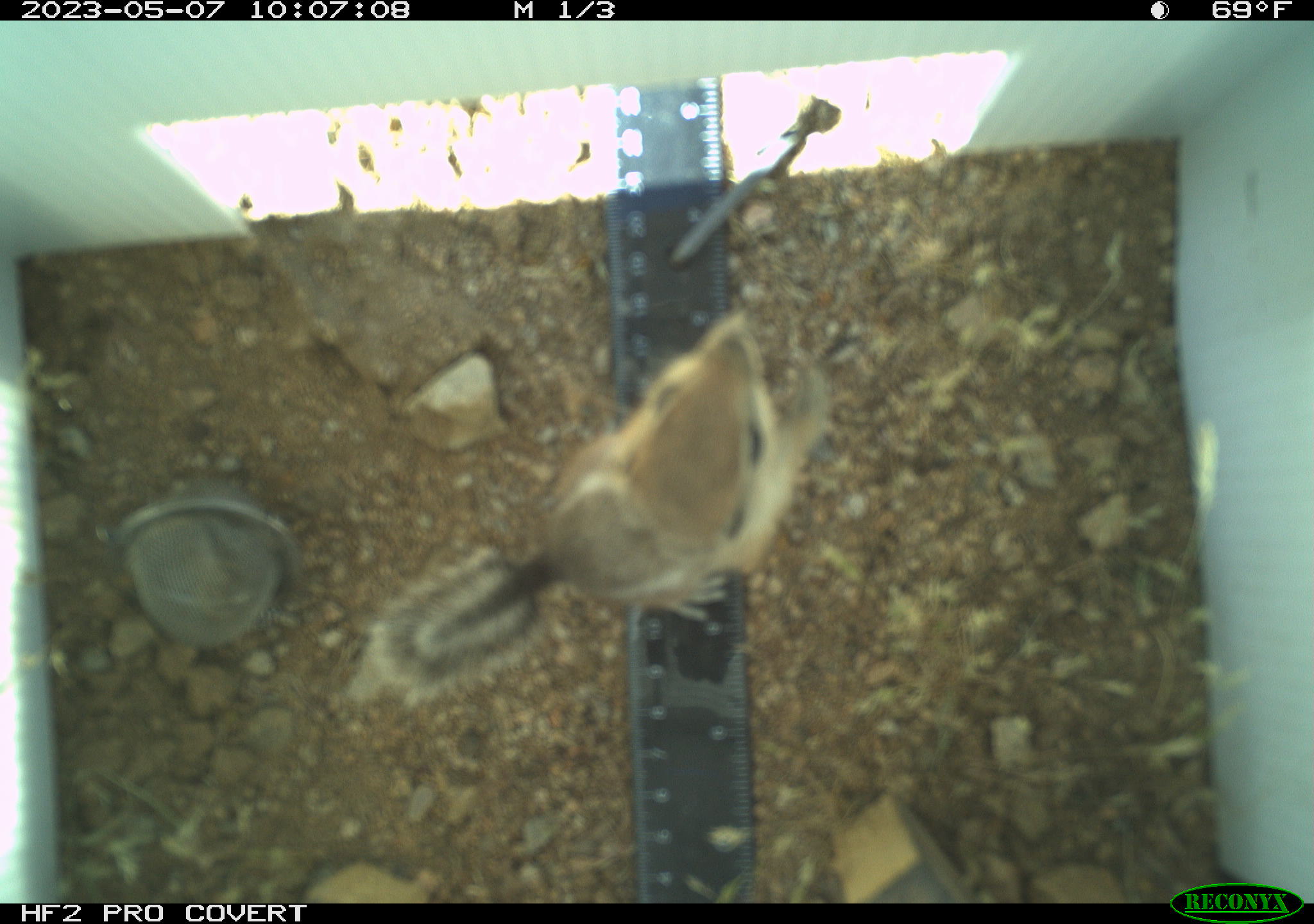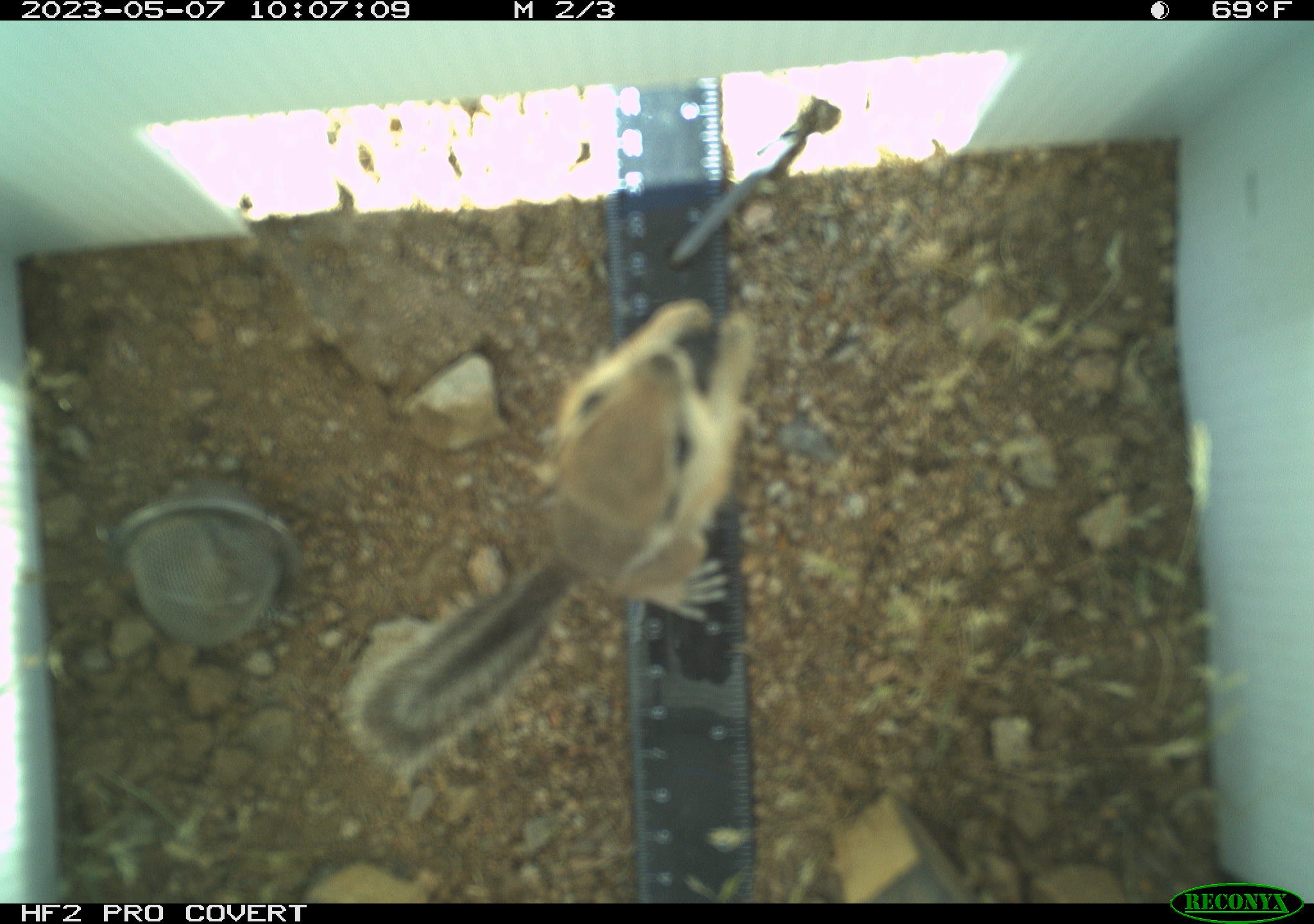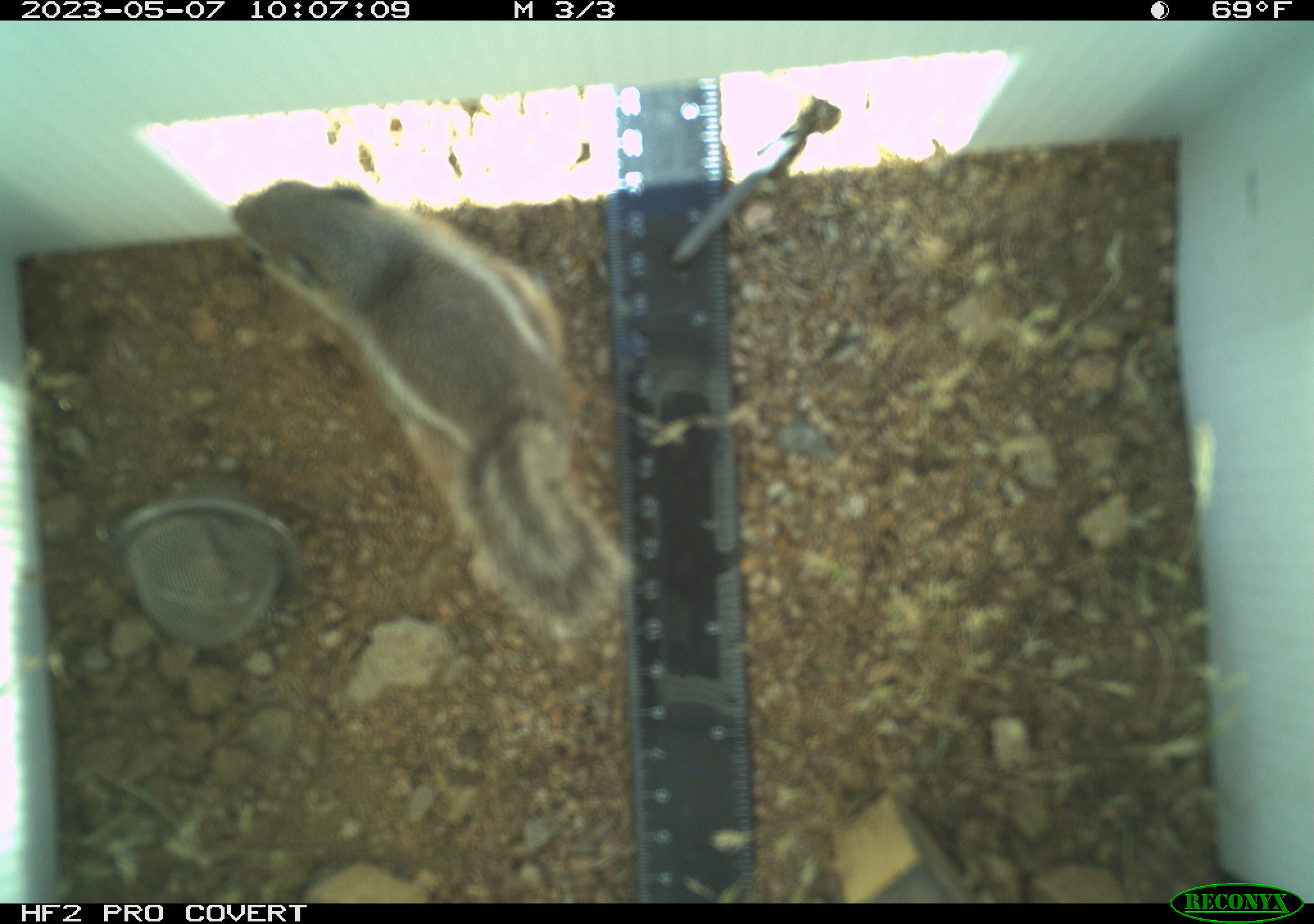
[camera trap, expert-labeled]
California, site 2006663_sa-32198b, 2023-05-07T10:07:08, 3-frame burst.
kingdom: Animalia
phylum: Chordata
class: Mammalia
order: Rodentia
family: Sciuridae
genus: Ammospermophilus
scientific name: Ammospermophilus leucurus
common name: white-tailed antelope squirrel